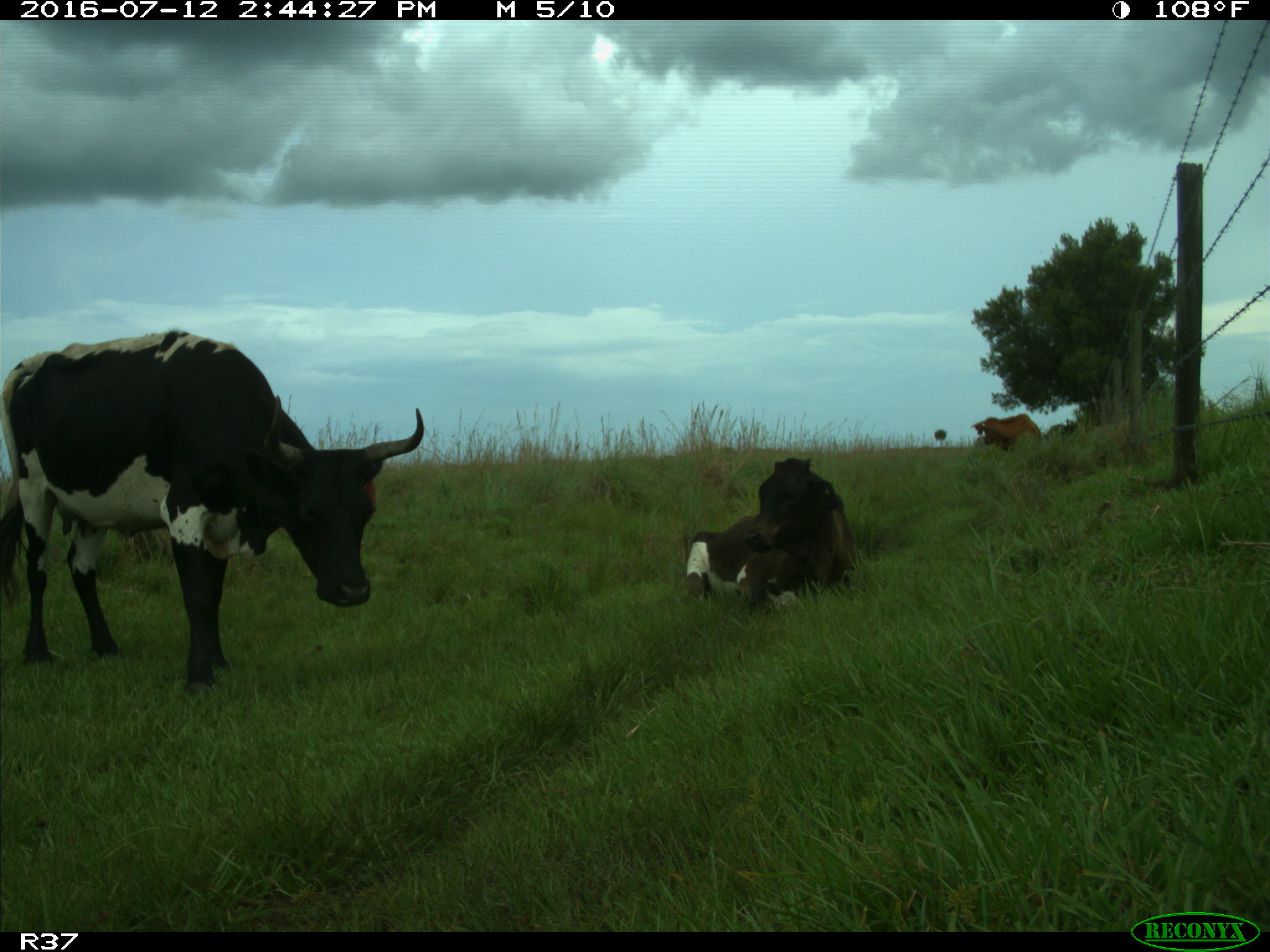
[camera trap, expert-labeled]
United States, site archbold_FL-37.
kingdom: Animalia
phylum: Chordata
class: Mammalia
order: Artiodactyla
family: Bovidae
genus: Bos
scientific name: Bos taurus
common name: domestic cow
Bos taurus (domestic cow).